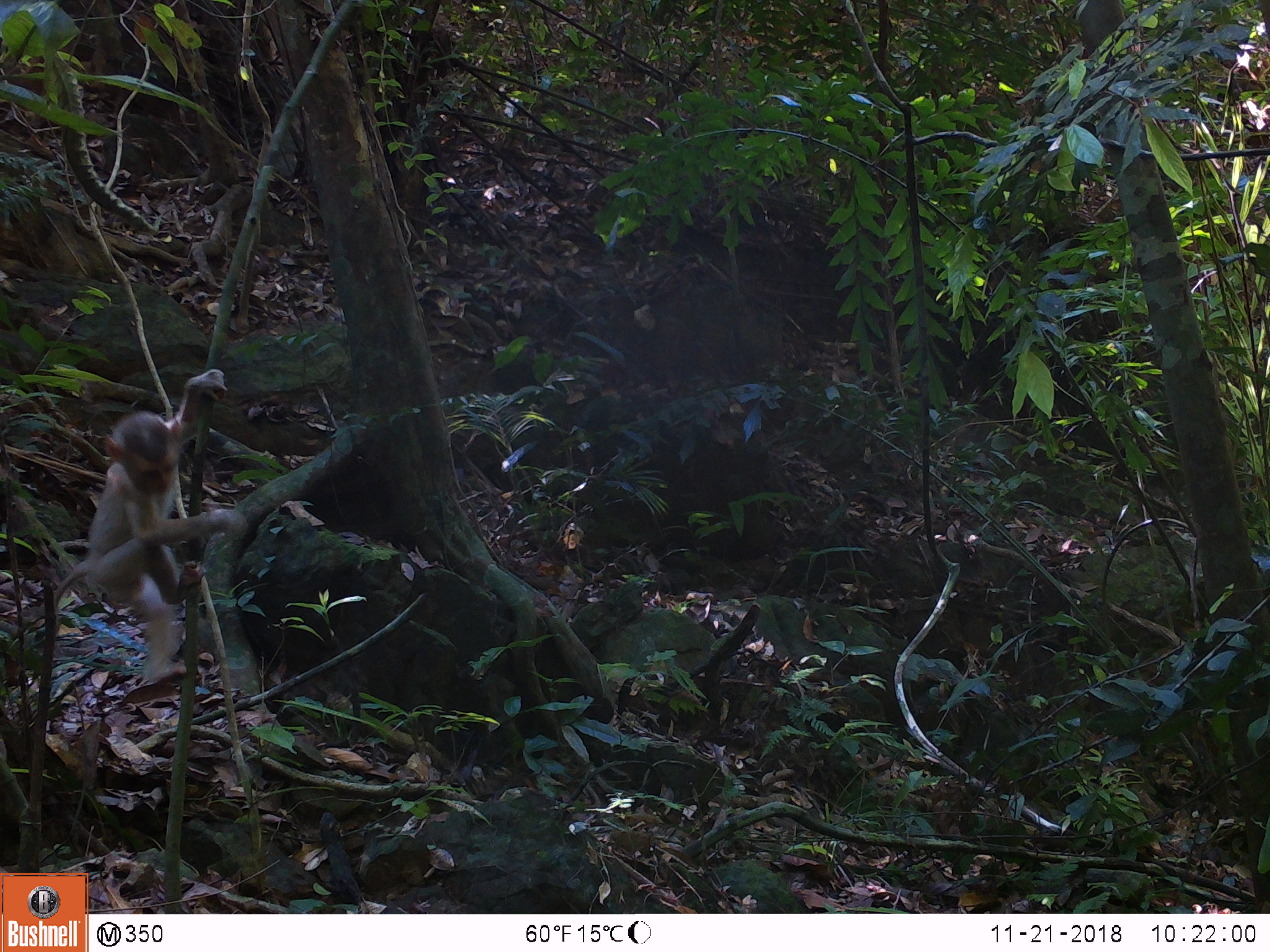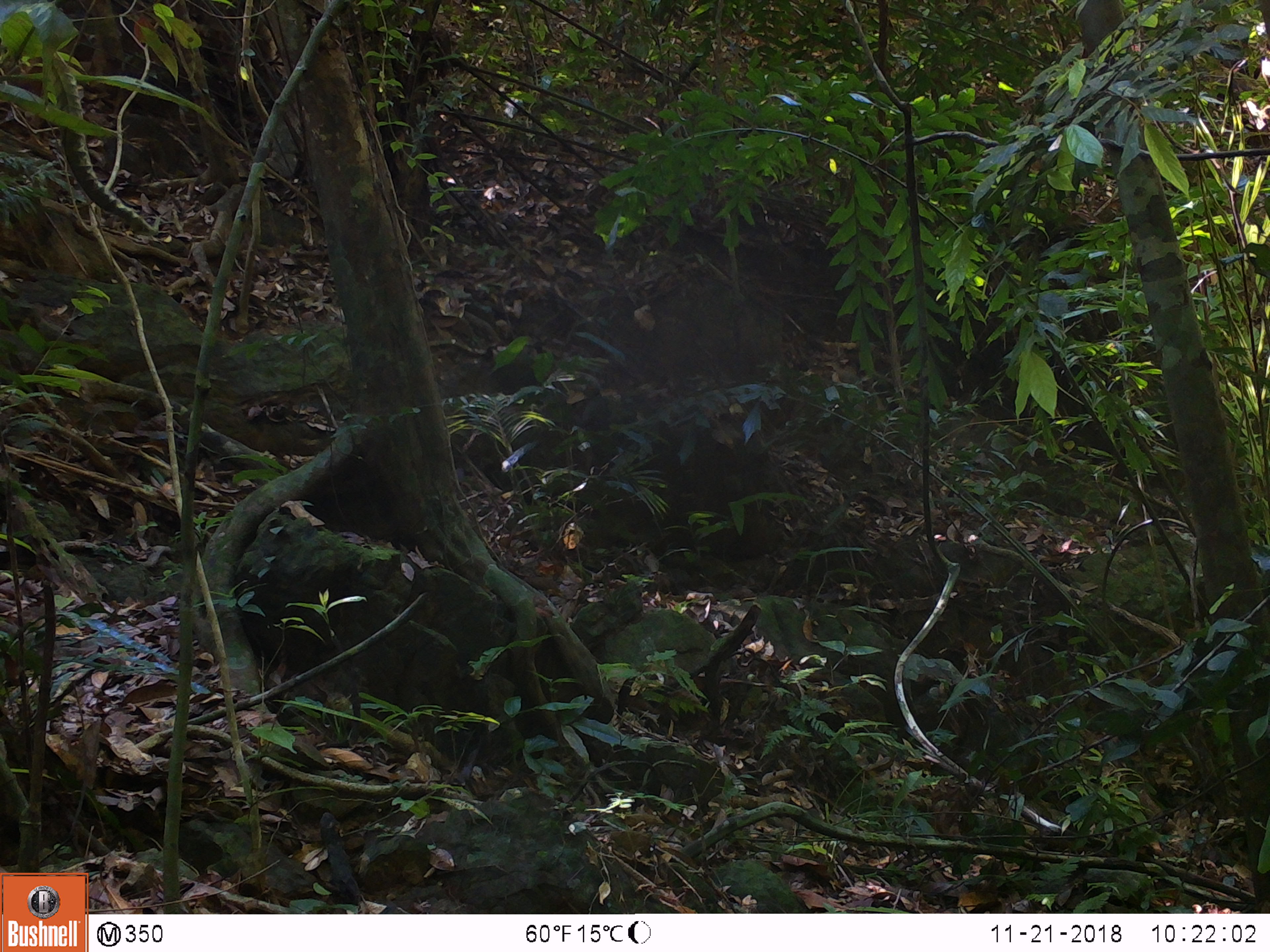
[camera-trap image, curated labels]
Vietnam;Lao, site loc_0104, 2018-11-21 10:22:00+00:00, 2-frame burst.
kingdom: Animalia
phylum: Chordata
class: Mammalia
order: Primates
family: Cercopithecidae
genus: Macaca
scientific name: Macaca nemestrina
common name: pig-tailed macaque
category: pig tailed macaque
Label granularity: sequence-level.